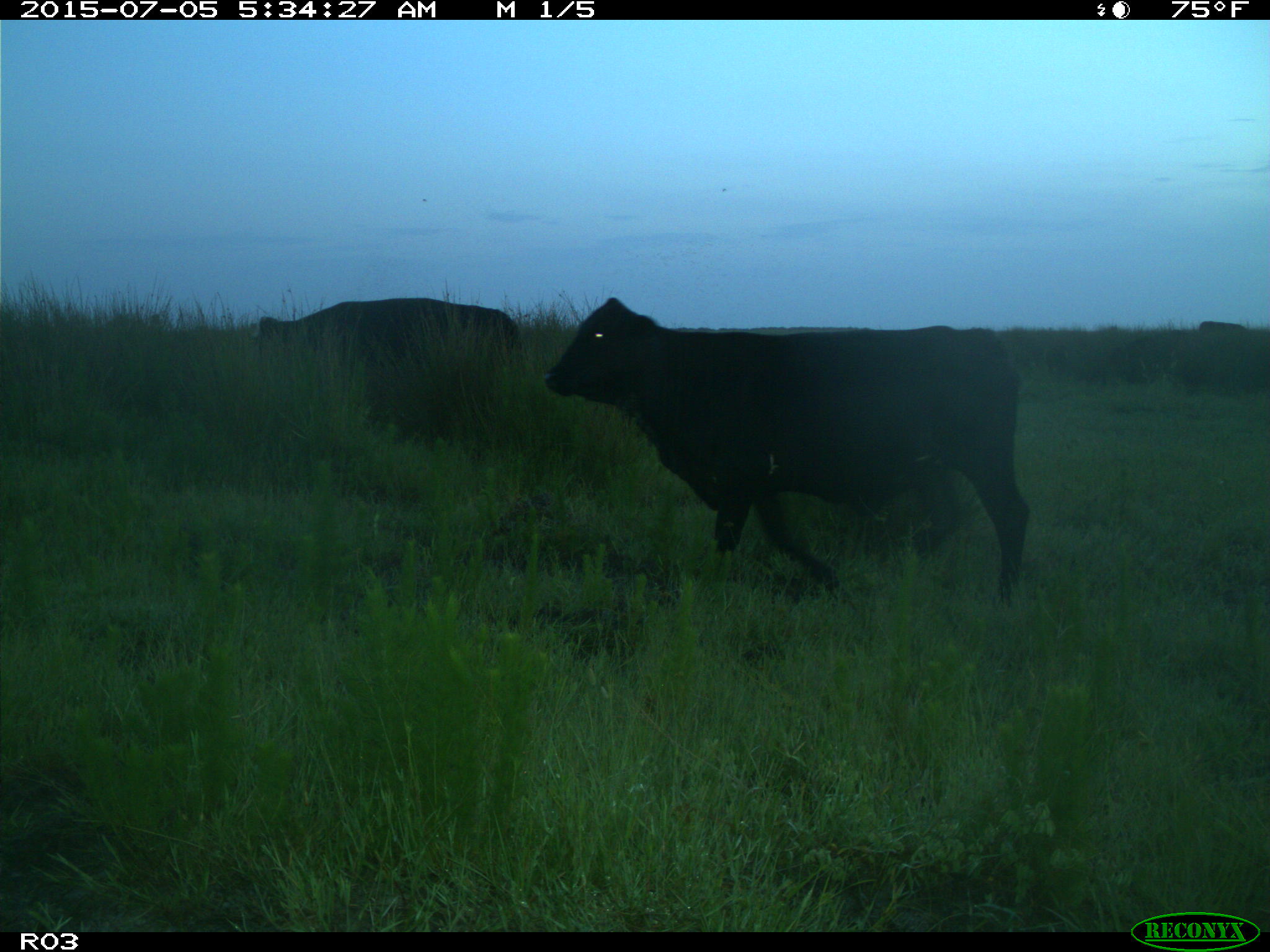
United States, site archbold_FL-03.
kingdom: Animalia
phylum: Chordata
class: Mammalia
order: Artiodactyla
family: Bovidae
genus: Bos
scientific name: Bos taurus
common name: domestic cow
Bos taurus (domestic cow).